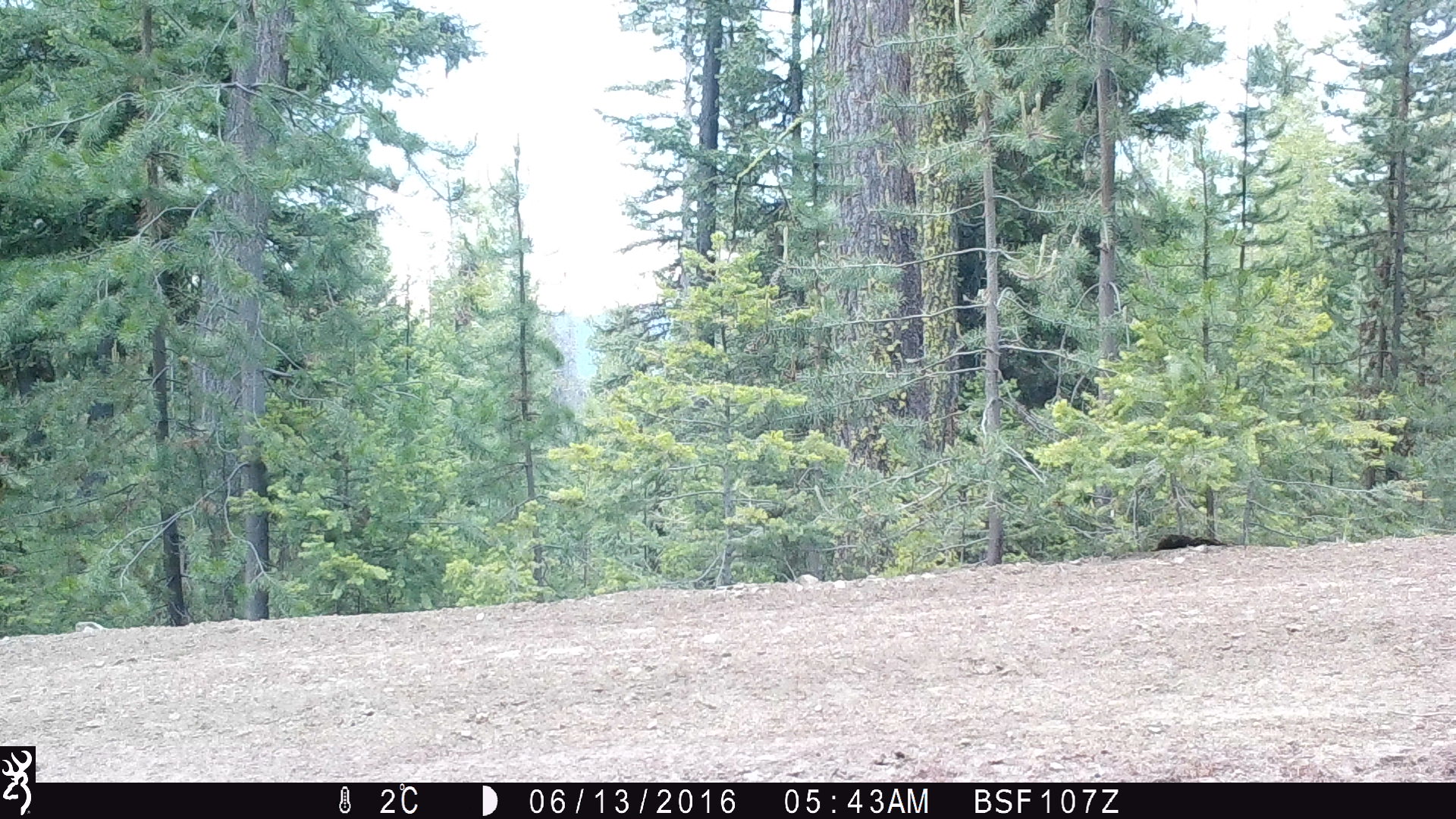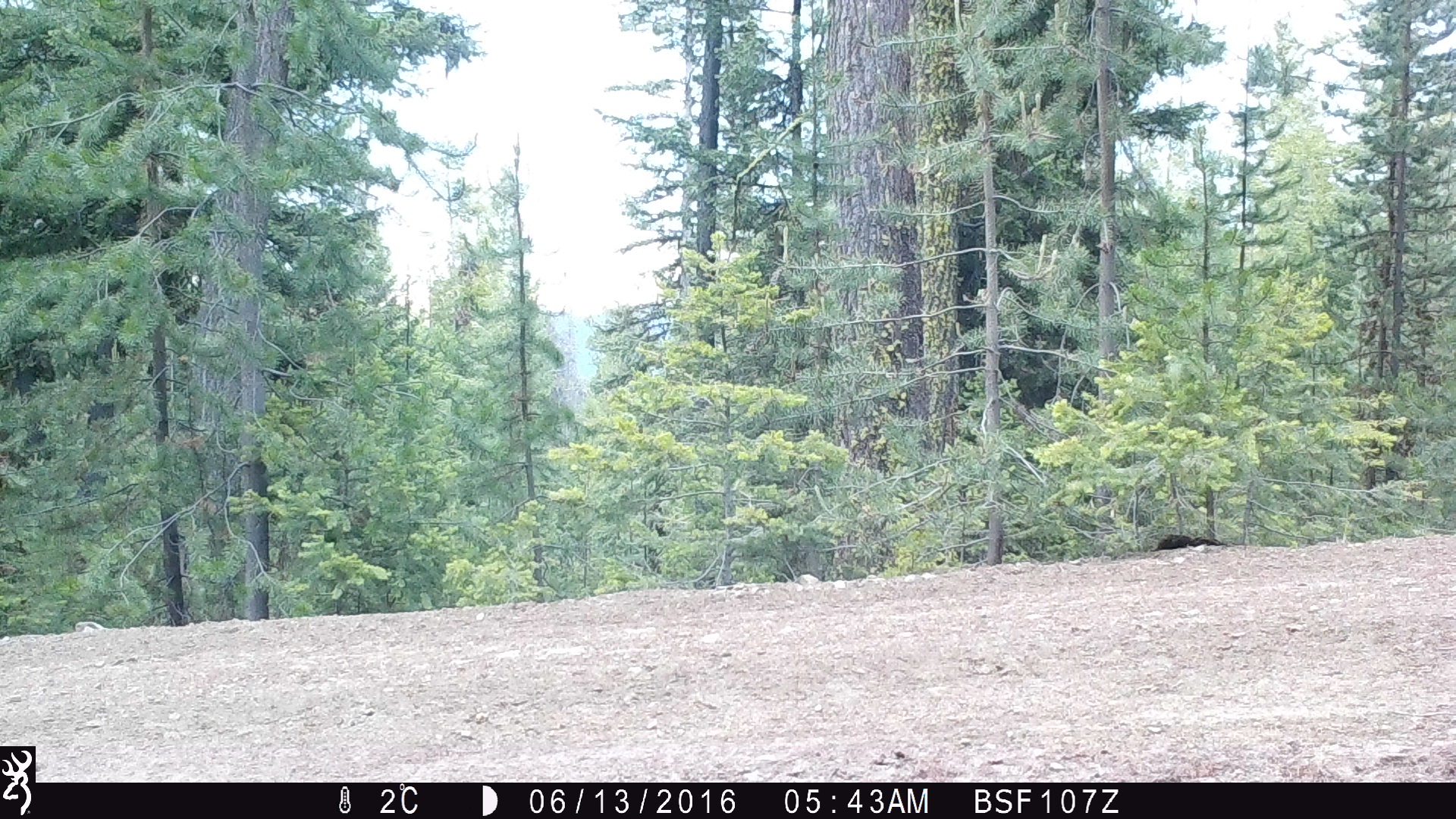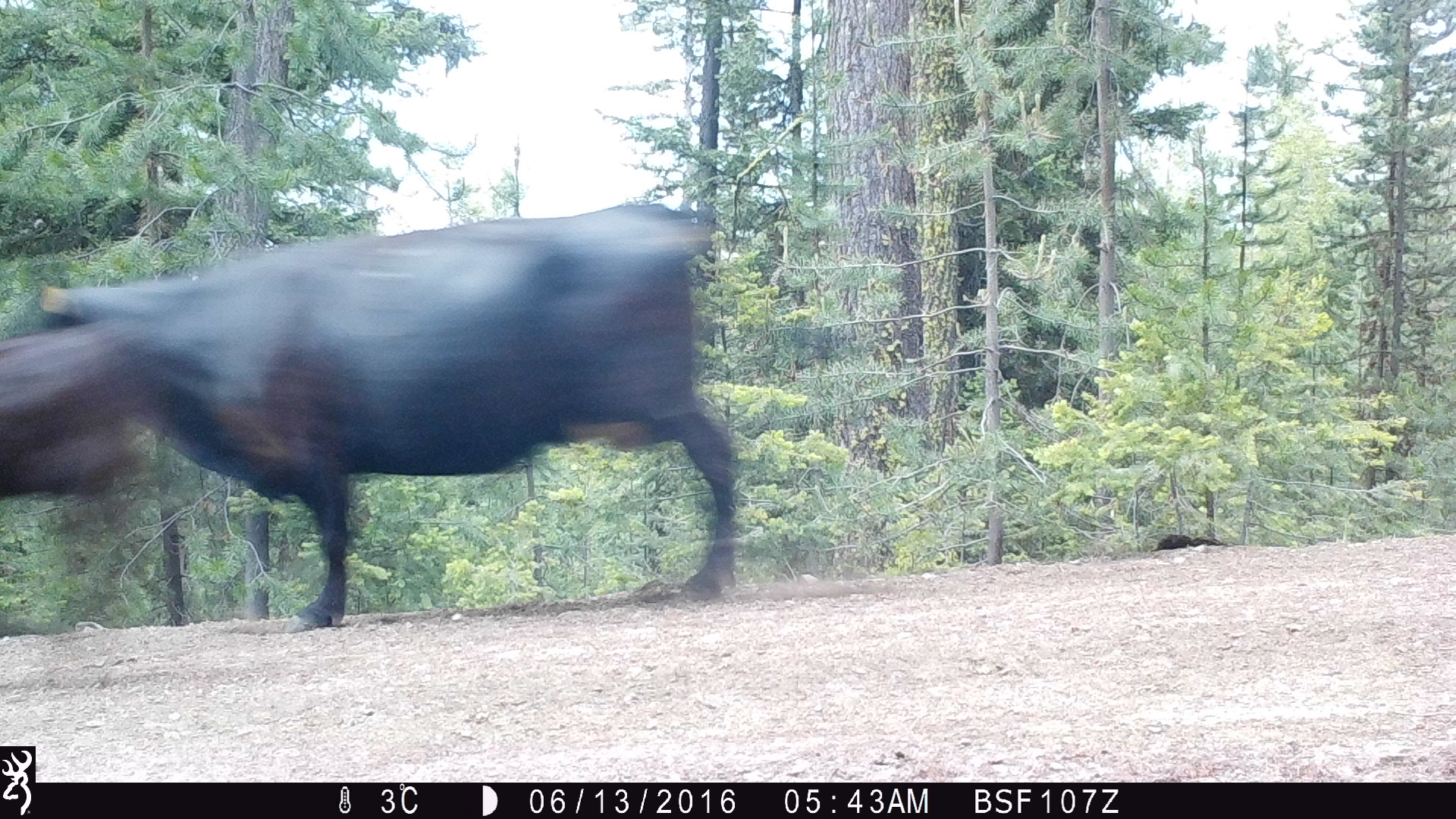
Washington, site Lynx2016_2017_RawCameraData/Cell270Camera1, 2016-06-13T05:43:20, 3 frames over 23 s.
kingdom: Animalia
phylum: Chordata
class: Mammalia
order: Artiodactyla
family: Bovidae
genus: Bos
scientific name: Bos taurus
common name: domestic cattle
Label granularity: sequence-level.